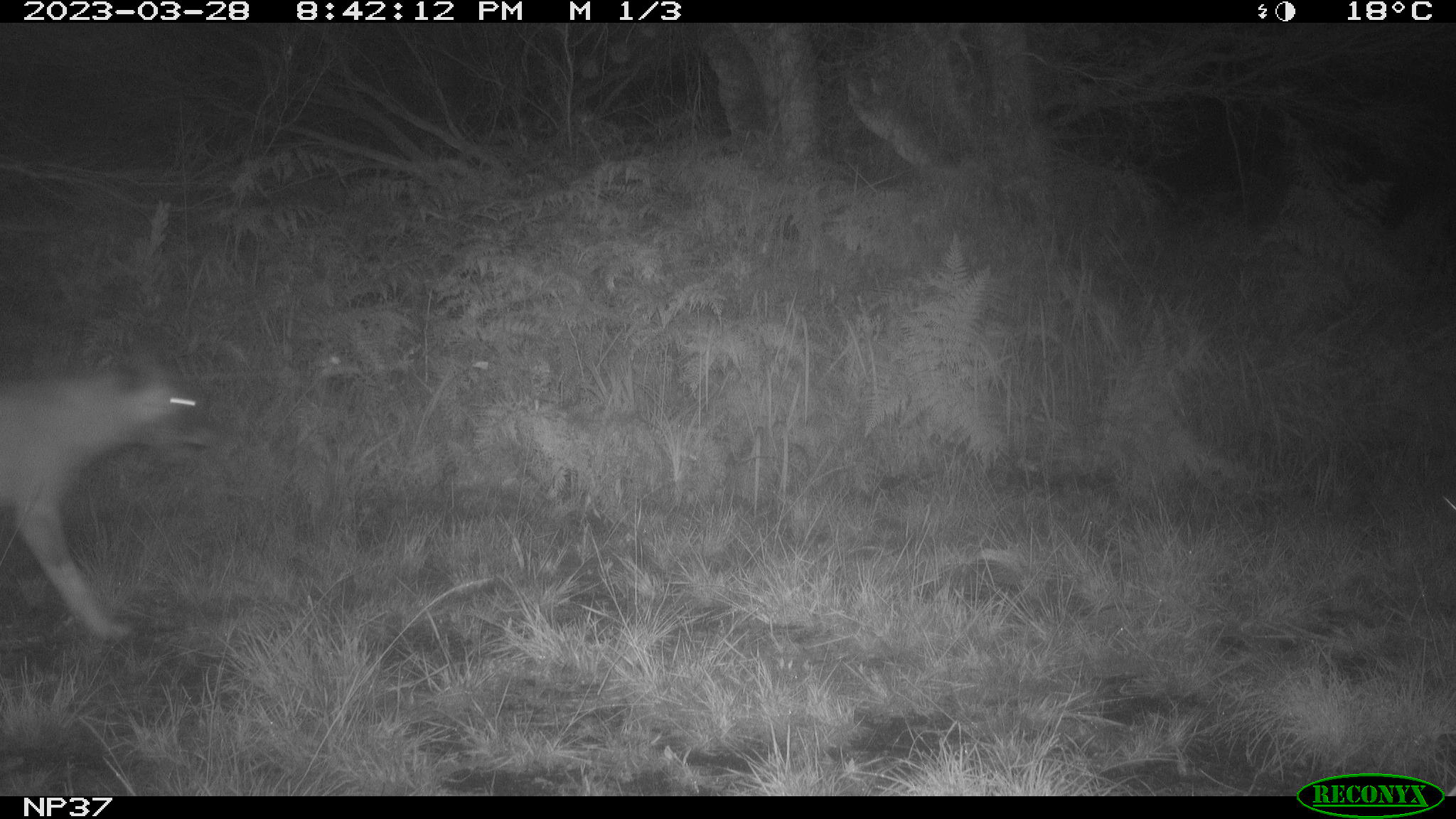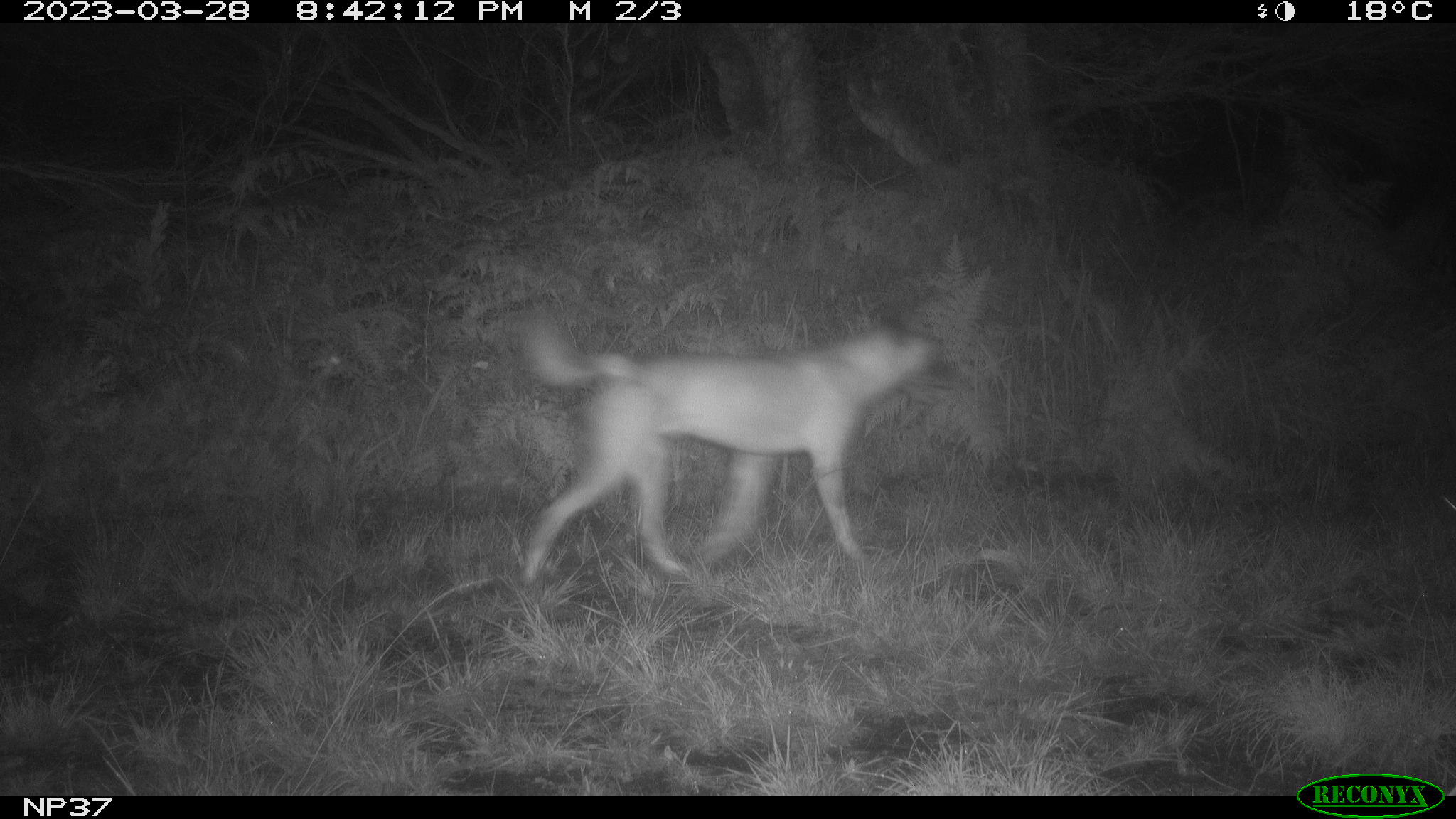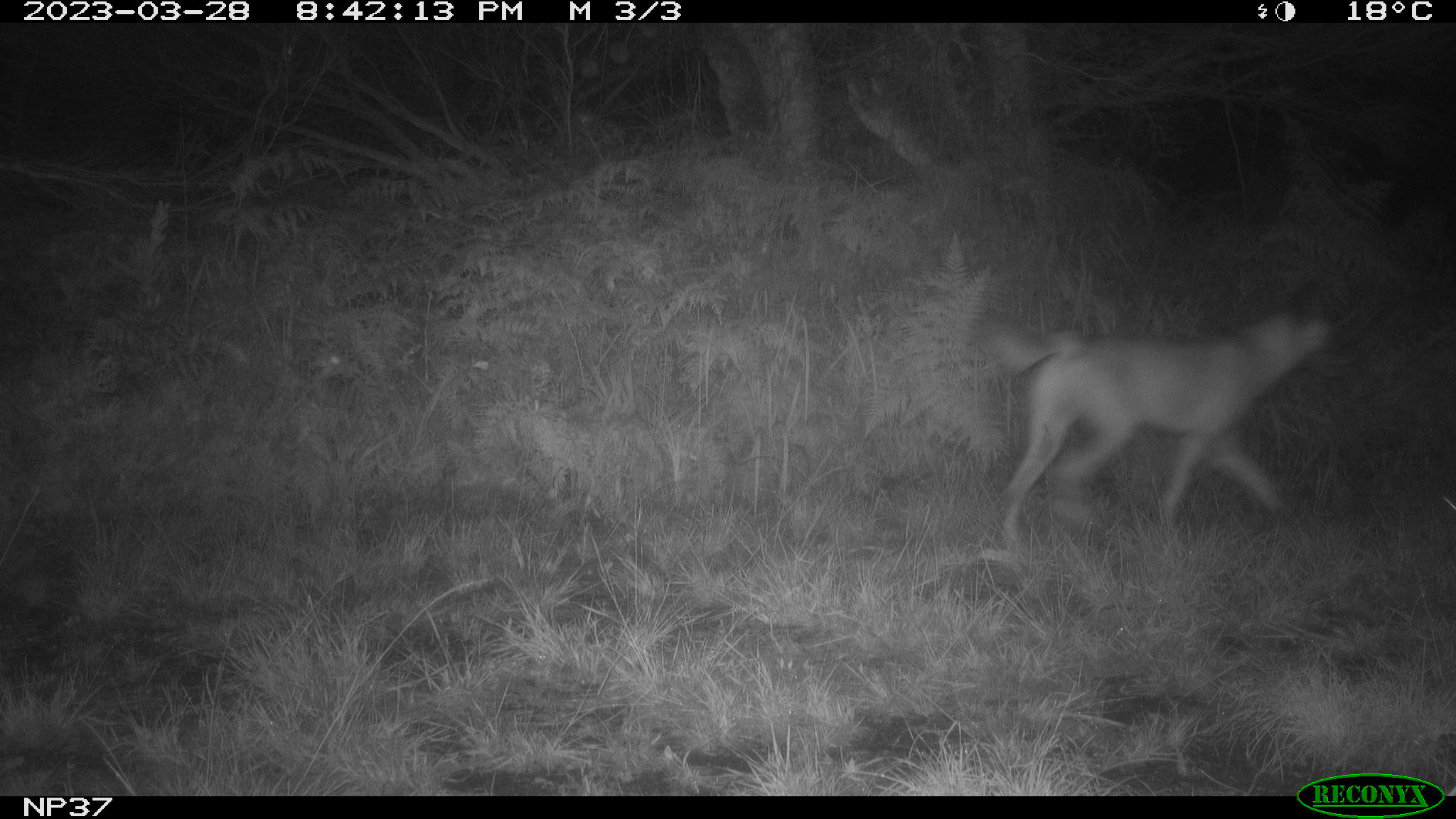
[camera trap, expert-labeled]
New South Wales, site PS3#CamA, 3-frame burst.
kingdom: Animalia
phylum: Chordata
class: Mammalia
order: Carnivora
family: Canidae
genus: Canis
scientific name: Canis familiaris dingo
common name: dingo